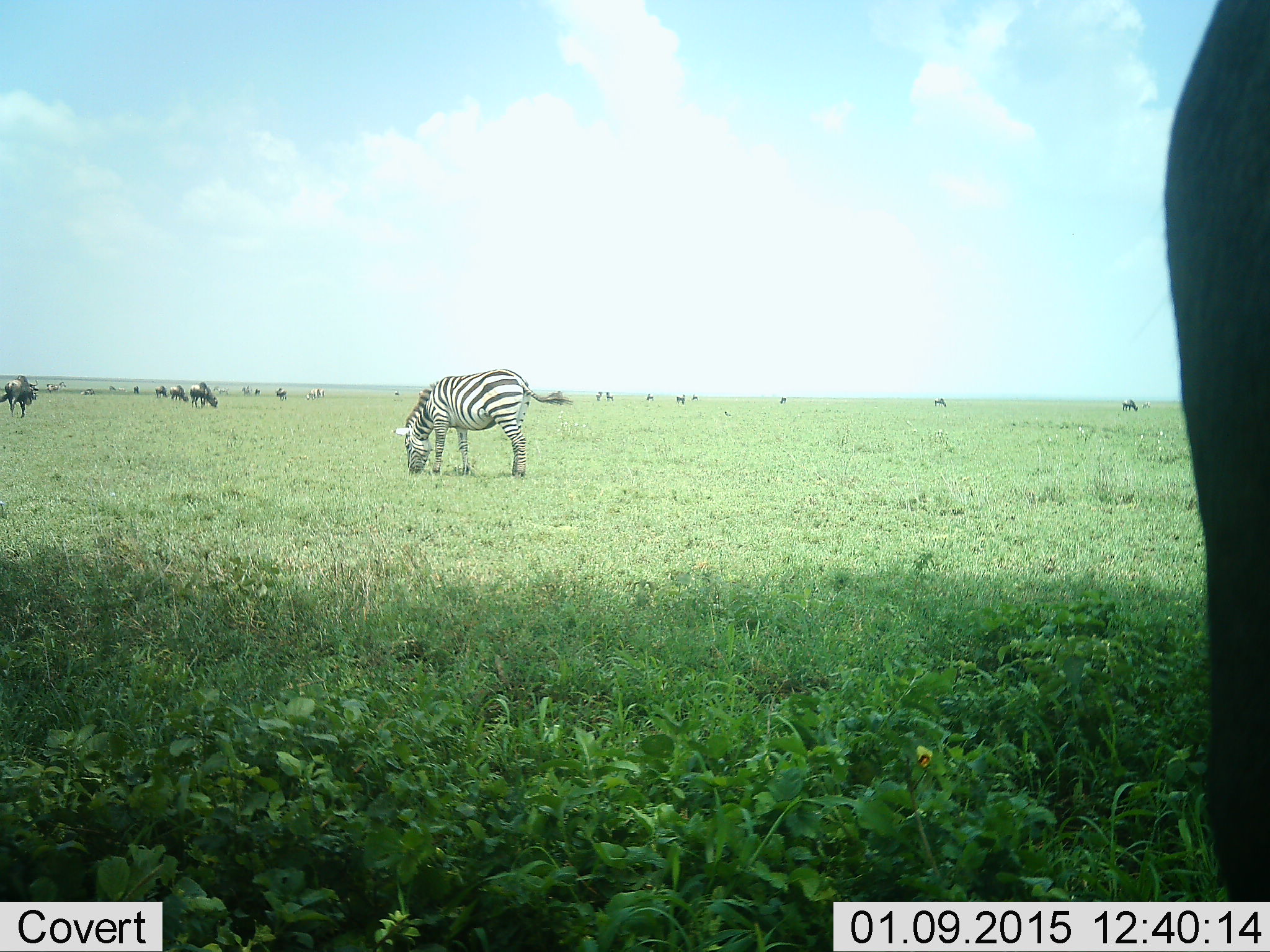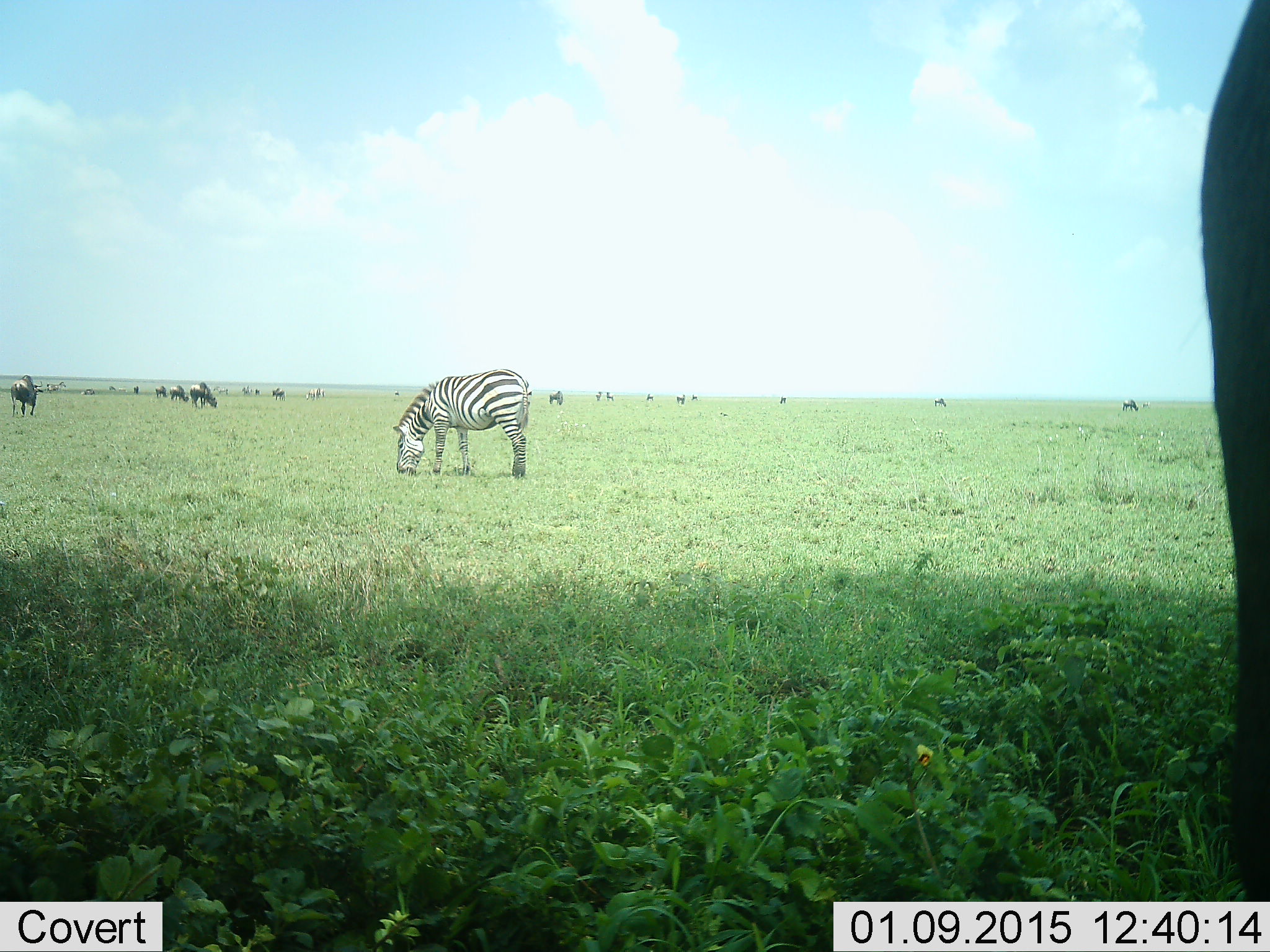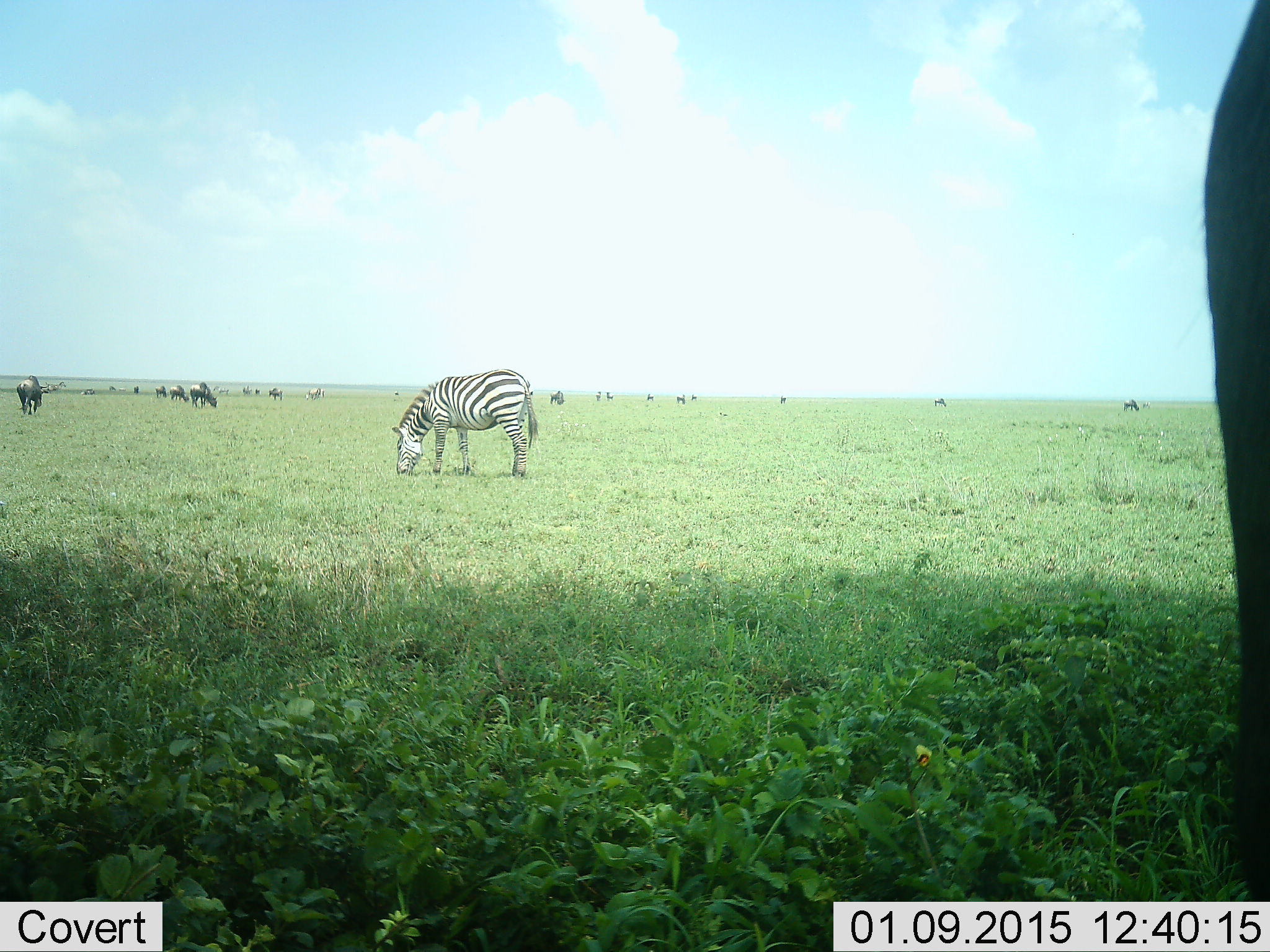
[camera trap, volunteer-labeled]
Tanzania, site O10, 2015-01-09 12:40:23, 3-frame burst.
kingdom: Animalia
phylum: Chordata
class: Mammalia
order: Artiodactyla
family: Bovidae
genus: Connochaetes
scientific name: Connochaetes taurinus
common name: blue wildebeest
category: wildebeest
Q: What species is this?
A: Wildebeest (blue wildebeest) (Connochaetes taurinus).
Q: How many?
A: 11-50.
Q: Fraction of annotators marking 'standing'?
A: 50%.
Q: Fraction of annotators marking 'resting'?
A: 0%.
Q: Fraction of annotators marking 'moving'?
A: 40%.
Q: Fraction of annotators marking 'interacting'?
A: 0%.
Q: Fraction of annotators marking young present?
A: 0%.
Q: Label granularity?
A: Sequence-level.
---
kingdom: Animalia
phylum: Chordata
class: Mammalia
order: Perissodactyla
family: Equidae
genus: Equus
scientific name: Equus quagga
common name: plains zebra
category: zebra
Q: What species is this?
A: Zebra (plains zebra) (Equus quagga).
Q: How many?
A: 1.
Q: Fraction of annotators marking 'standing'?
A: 47%.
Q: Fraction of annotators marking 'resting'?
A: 0%.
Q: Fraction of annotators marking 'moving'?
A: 0%.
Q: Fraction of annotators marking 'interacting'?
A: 0%.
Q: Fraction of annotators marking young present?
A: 0%.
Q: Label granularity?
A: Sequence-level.